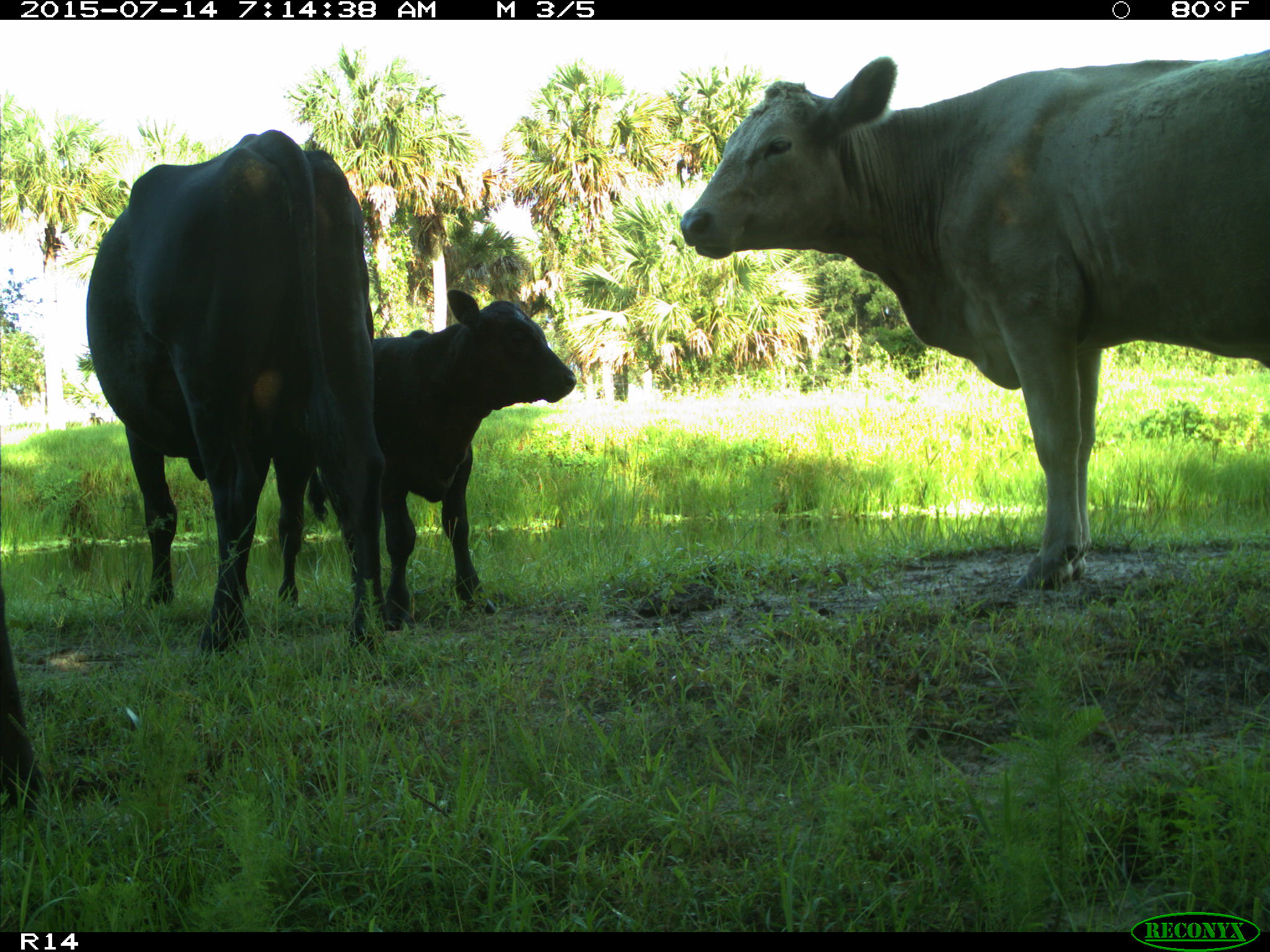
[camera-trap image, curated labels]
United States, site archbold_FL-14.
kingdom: Animalia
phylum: Chordata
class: Mammalia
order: Artiodactyla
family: Bovidae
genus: Bos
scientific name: Bos taurus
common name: domestic cow